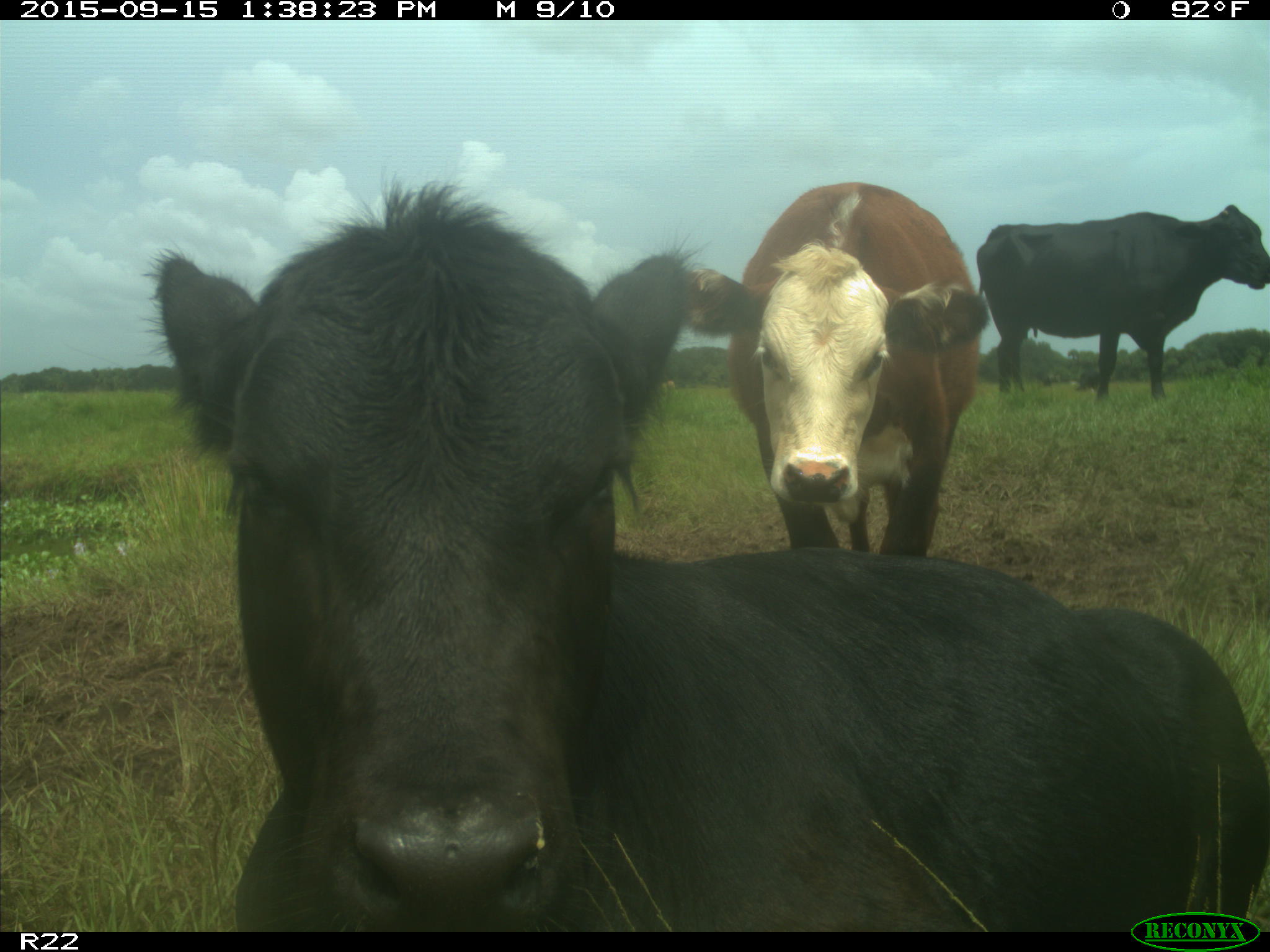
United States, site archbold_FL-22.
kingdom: Animalia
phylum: Chordata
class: Mammalia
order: Artiodactyla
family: Bovidae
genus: Bos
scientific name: Bos taurus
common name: domestic cow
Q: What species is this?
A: Bos taurus (domestic cow).